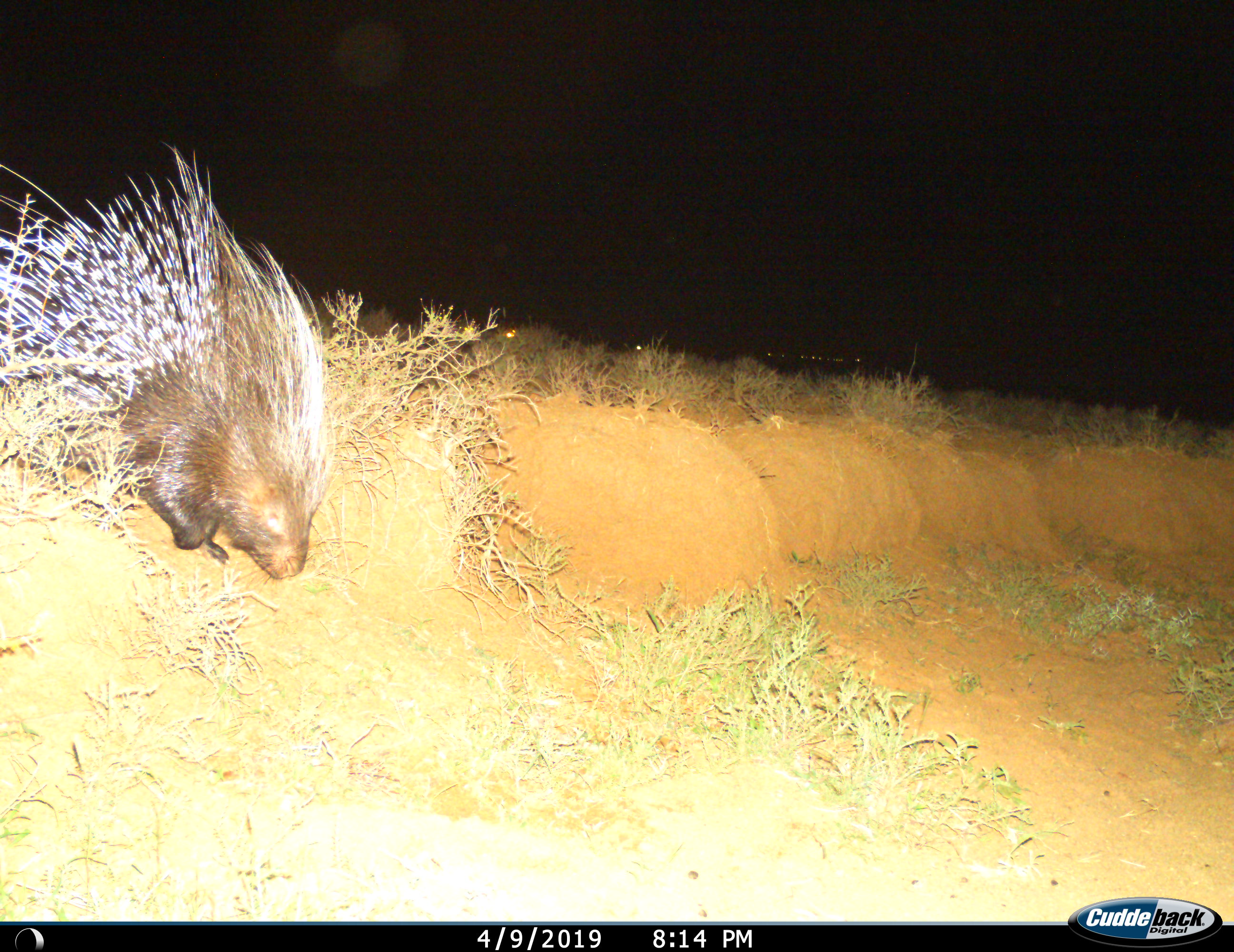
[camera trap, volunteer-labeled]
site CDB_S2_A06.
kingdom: Animalia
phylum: Chordata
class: Mammalia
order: Rodentia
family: Hystricidae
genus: Hystrix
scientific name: Hystrix cristata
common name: crested porcupine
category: porcupine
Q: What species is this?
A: Porcupine (crested porcupine) (Hystrix cristata).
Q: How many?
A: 1.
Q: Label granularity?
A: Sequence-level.